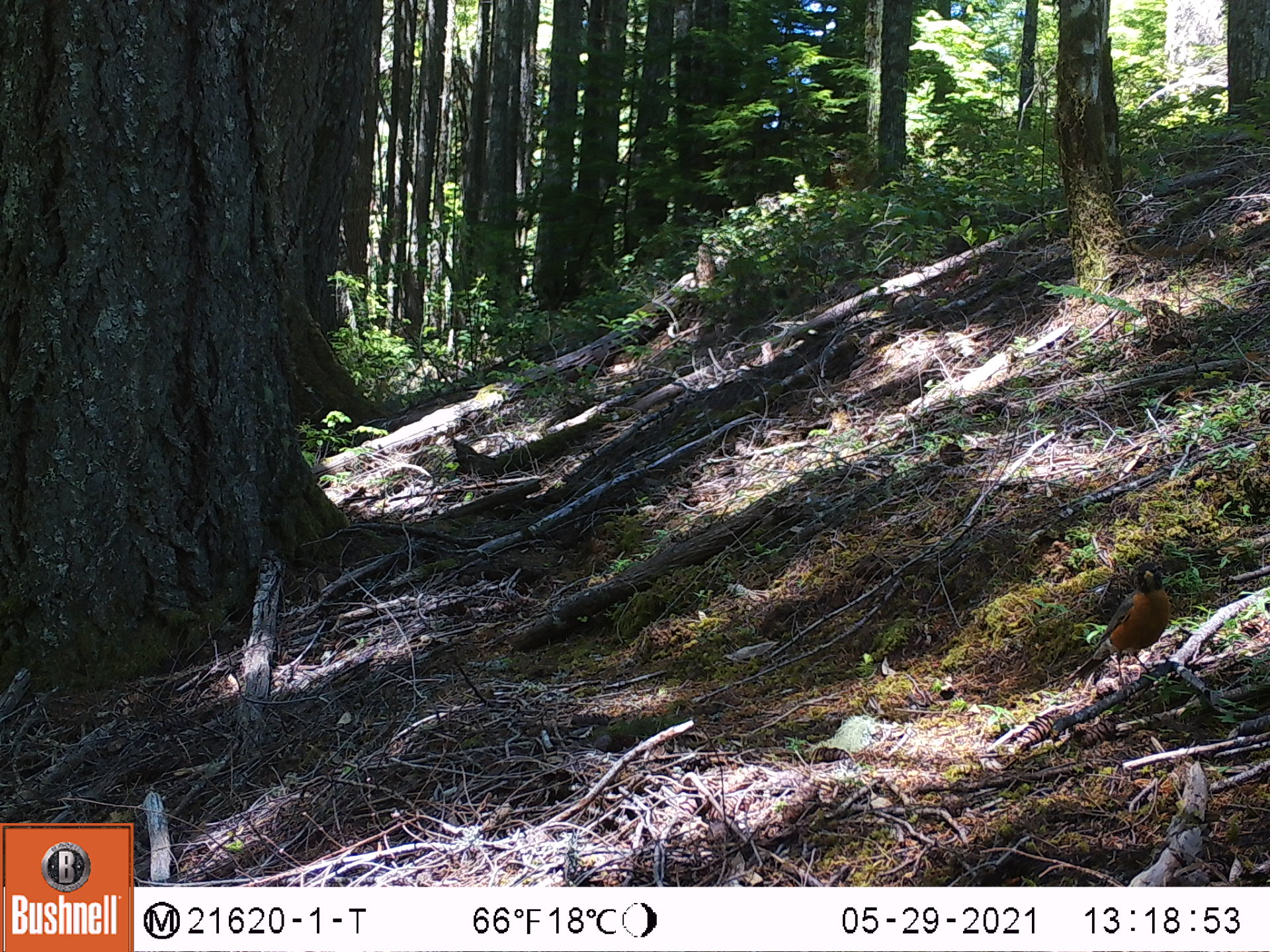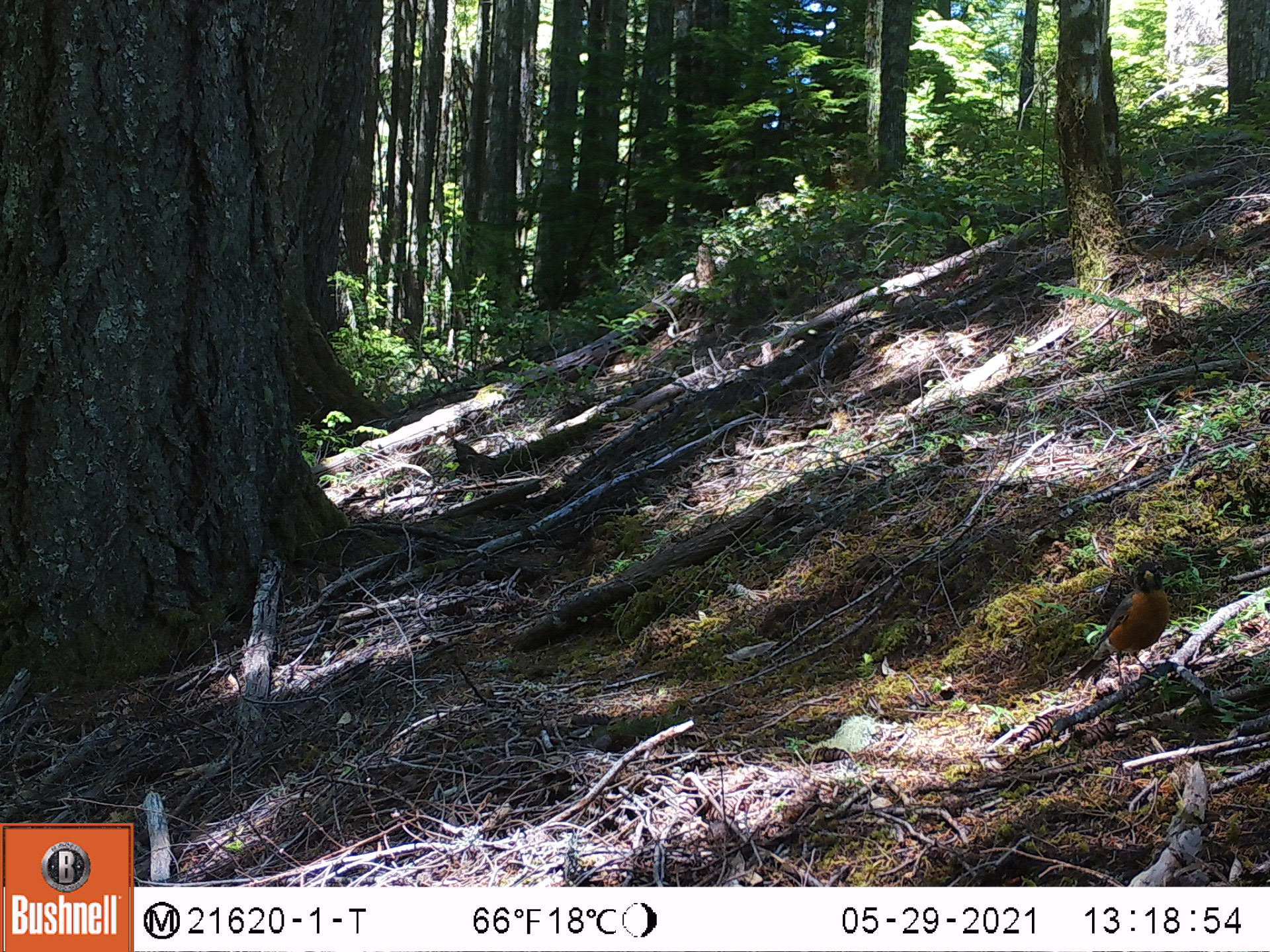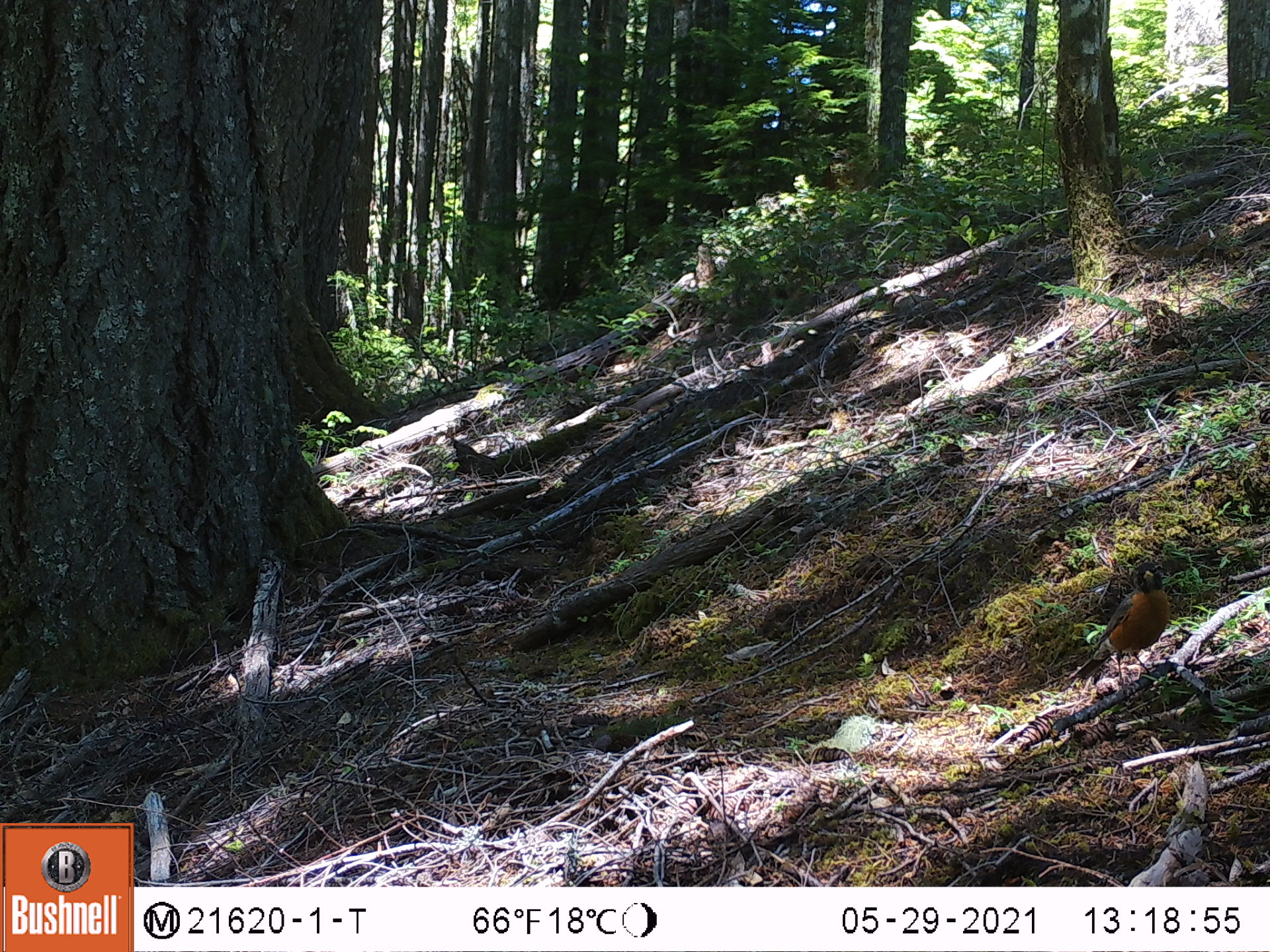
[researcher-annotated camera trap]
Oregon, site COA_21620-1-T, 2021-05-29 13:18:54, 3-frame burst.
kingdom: Animalia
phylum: Chordata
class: Aves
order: Passeriformes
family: Turdidae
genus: Turdus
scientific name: Turdus migratorius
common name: american robin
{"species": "american robin (Turdus migratorius)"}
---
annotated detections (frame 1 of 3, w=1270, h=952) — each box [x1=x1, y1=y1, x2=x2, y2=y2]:
american robin: [x1=1060, y1=548, x2=1197, y2=719]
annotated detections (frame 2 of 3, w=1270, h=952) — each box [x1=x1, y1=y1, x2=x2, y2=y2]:
american robin: [x1=1053, y1=554, x2=1190, y2=710]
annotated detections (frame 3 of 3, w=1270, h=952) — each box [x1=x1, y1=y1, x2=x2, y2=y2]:
american robin: [x1=1063, y1=554, x2=1187, y2=710]